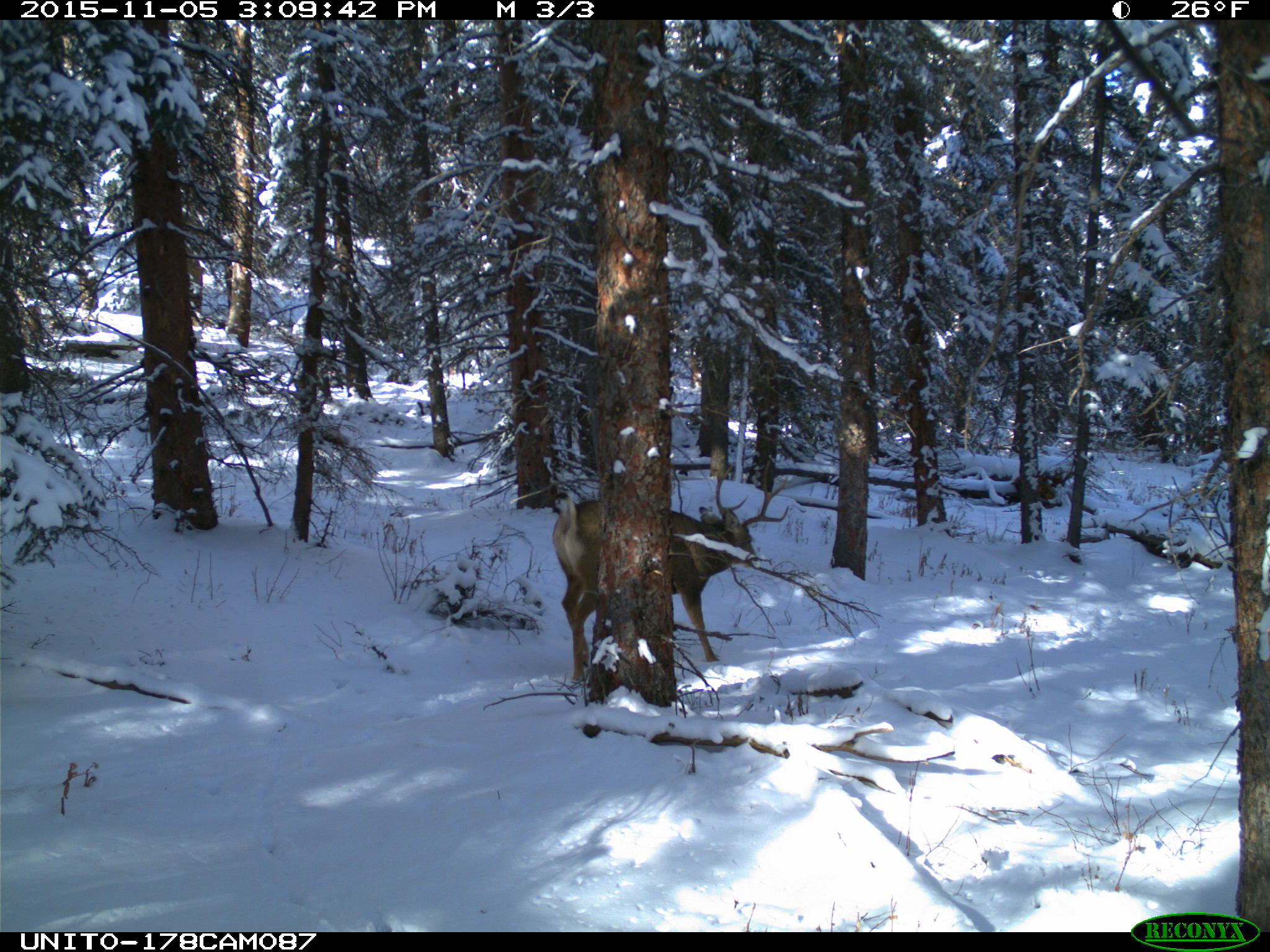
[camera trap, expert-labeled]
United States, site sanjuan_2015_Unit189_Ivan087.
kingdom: Animalia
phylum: Chordata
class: Mammalia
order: Artiodactyla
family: Cervidae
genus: Odocoileus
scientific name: Odocoileus hemionus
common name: mule deer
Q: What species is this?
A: Odocoileus hemionus (mule deer).